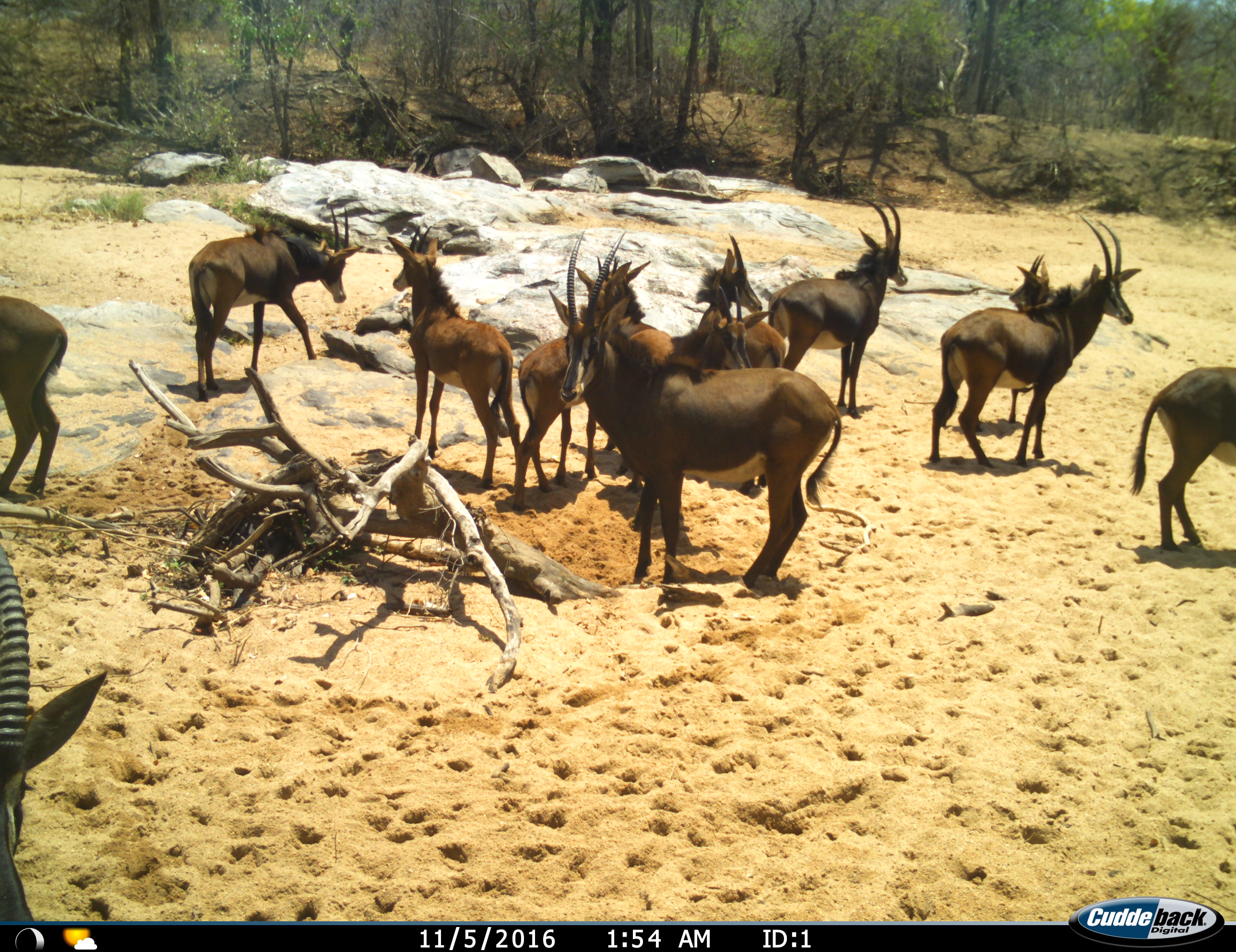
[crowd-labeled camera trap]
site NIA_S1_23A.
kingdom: Animalia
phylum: Chordata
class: Mammalia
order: Artiodactyla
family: Bovidae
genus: Hippotragus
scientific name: Hippotragus niger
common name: sable antelope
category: sable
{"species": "sable (sable antelope) (Hippotragus niger)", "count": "11-50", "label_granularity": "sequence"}